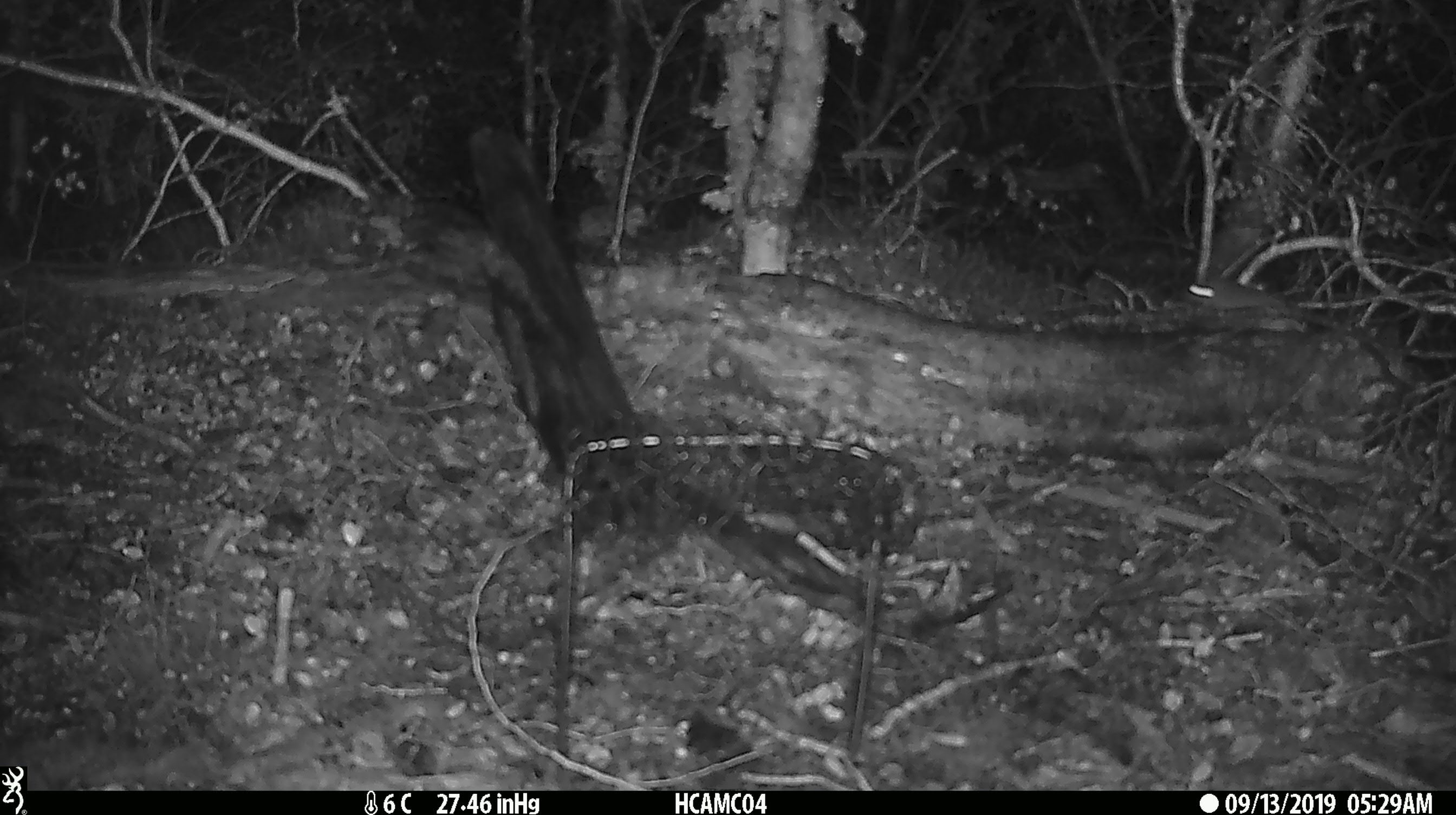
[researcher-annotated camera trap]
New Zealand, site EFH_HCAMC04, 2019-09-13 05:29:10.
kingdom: Animalia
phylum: Chordata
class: Mammalia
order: Rodentia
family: Muridae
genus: Mus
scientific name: Mus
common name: mouse